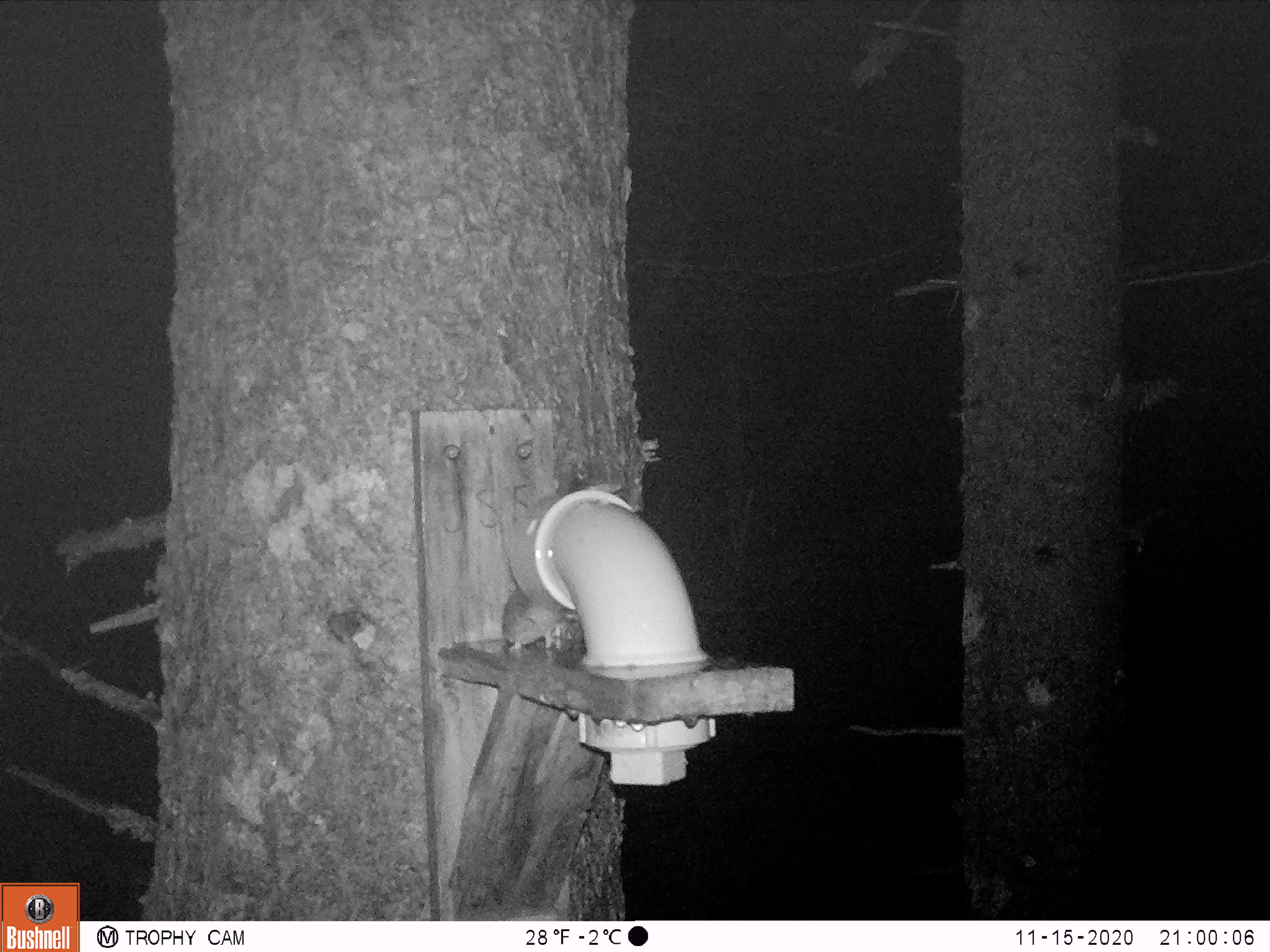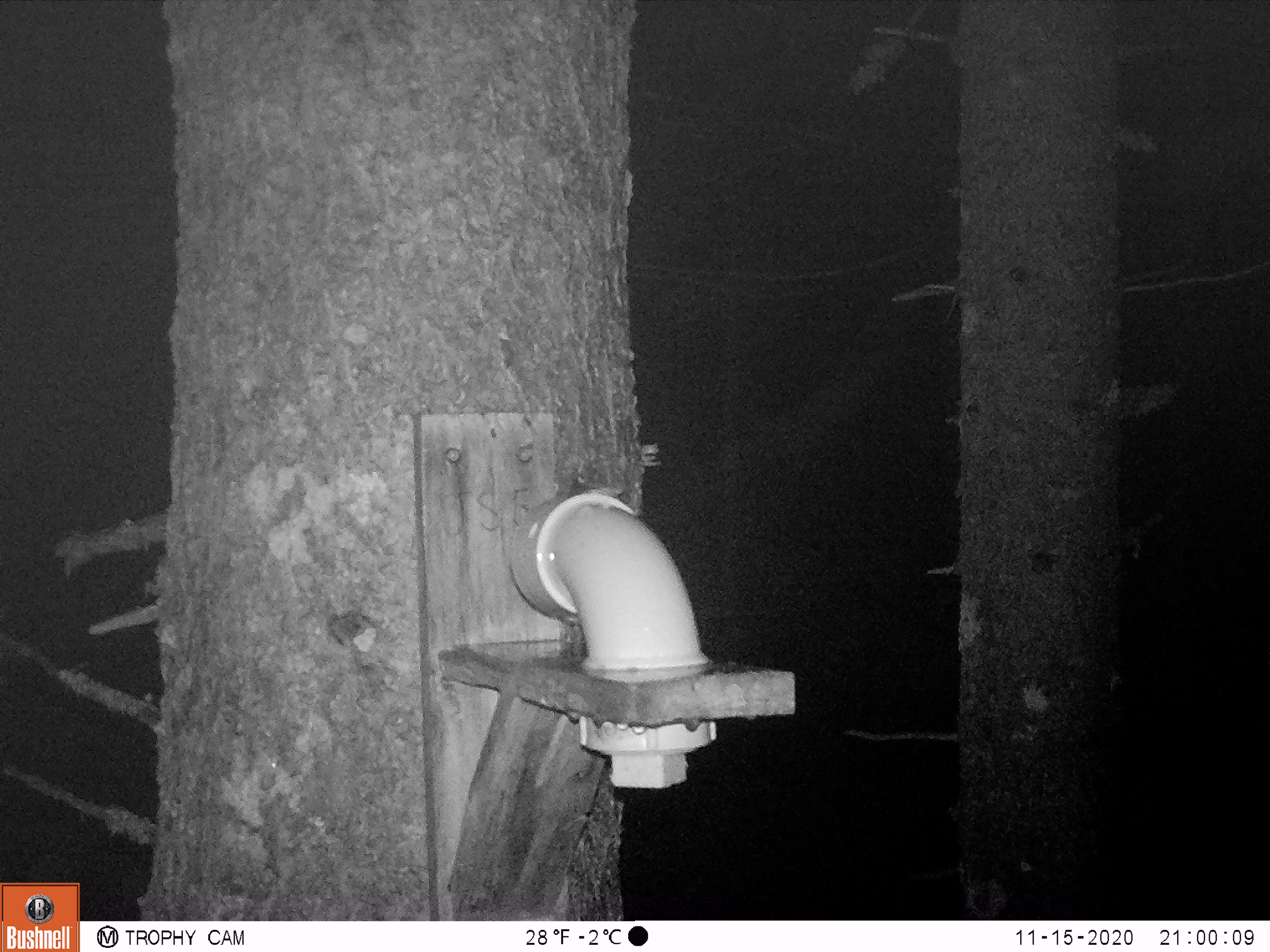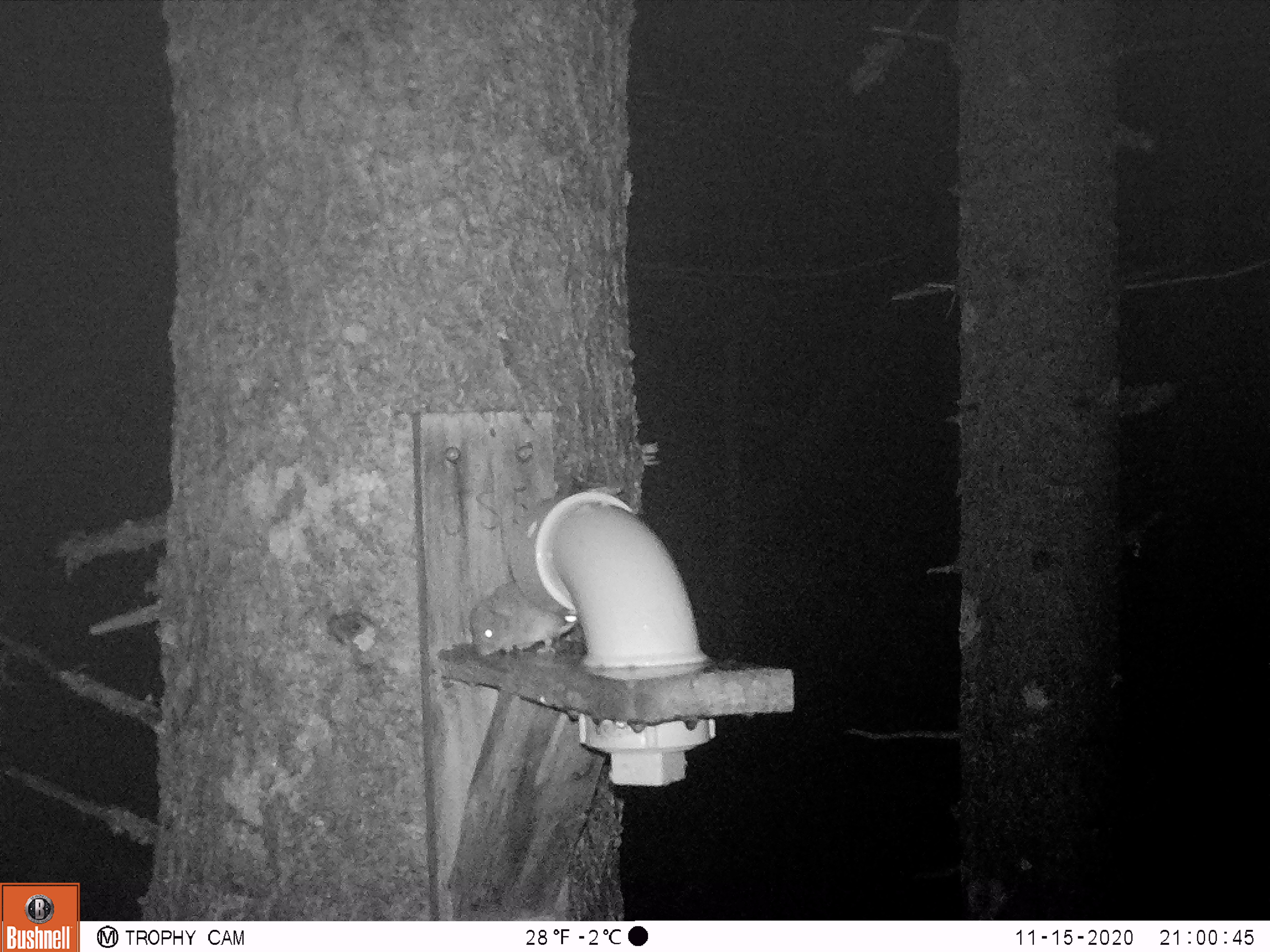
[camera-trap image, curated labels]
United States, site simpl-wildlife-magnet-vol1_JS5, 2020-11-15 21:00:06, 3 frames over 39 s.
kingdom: Animalia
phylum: Chordata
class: Mammalia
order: Rodentia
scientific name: Rodentia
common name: mouse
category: mouse sp.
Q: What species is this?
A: Mouse sp. (mouse) (Rodentia).